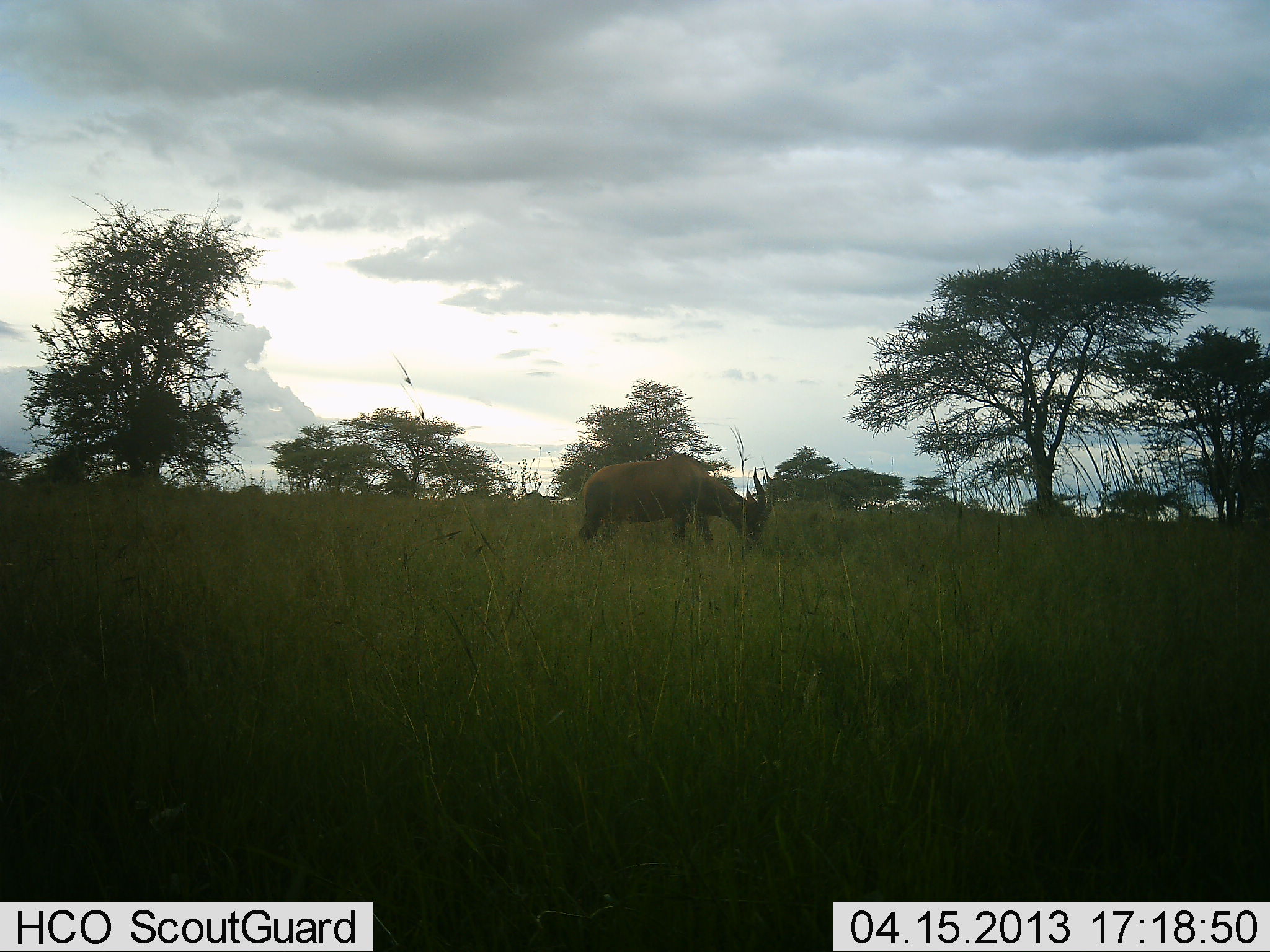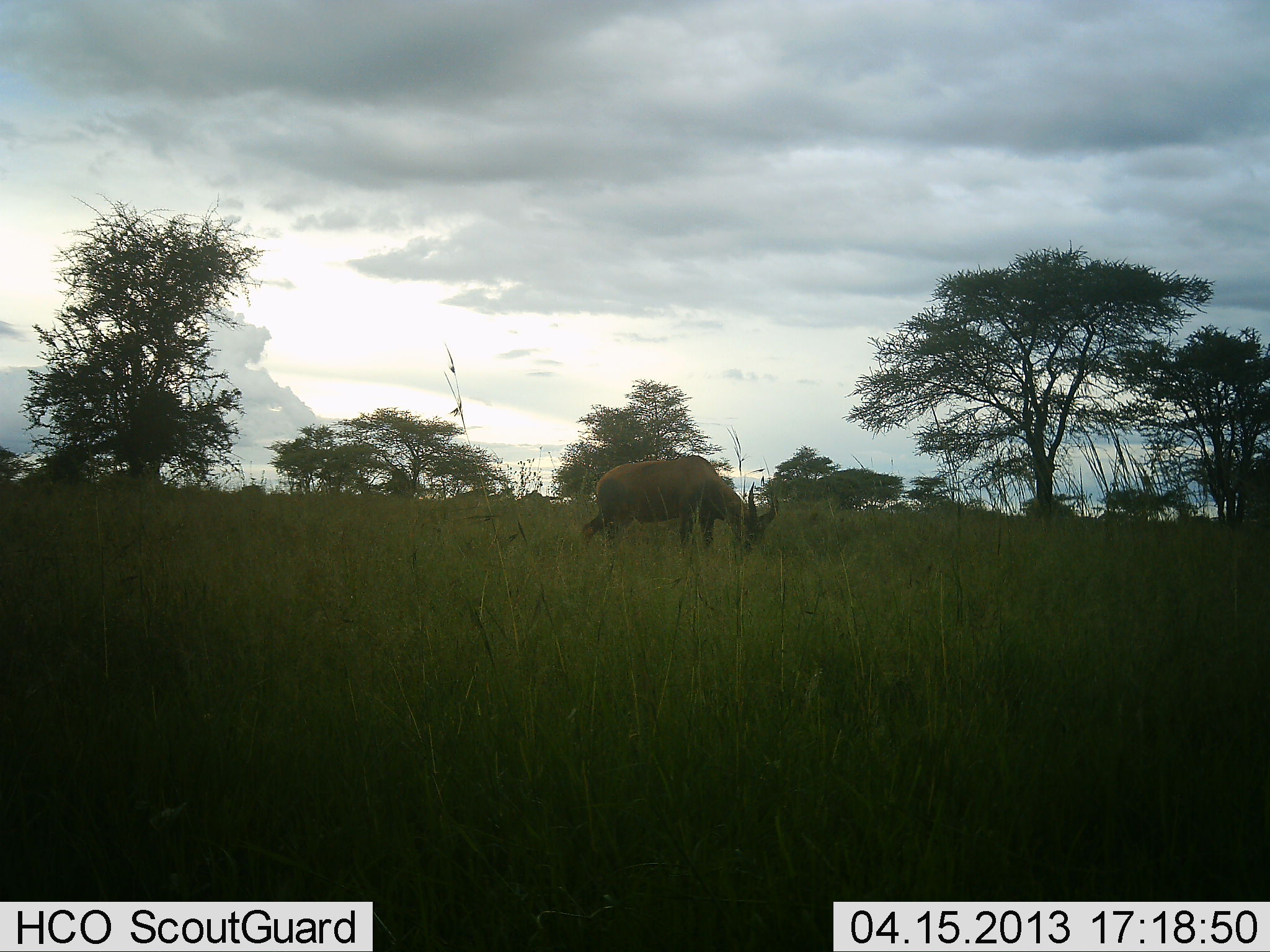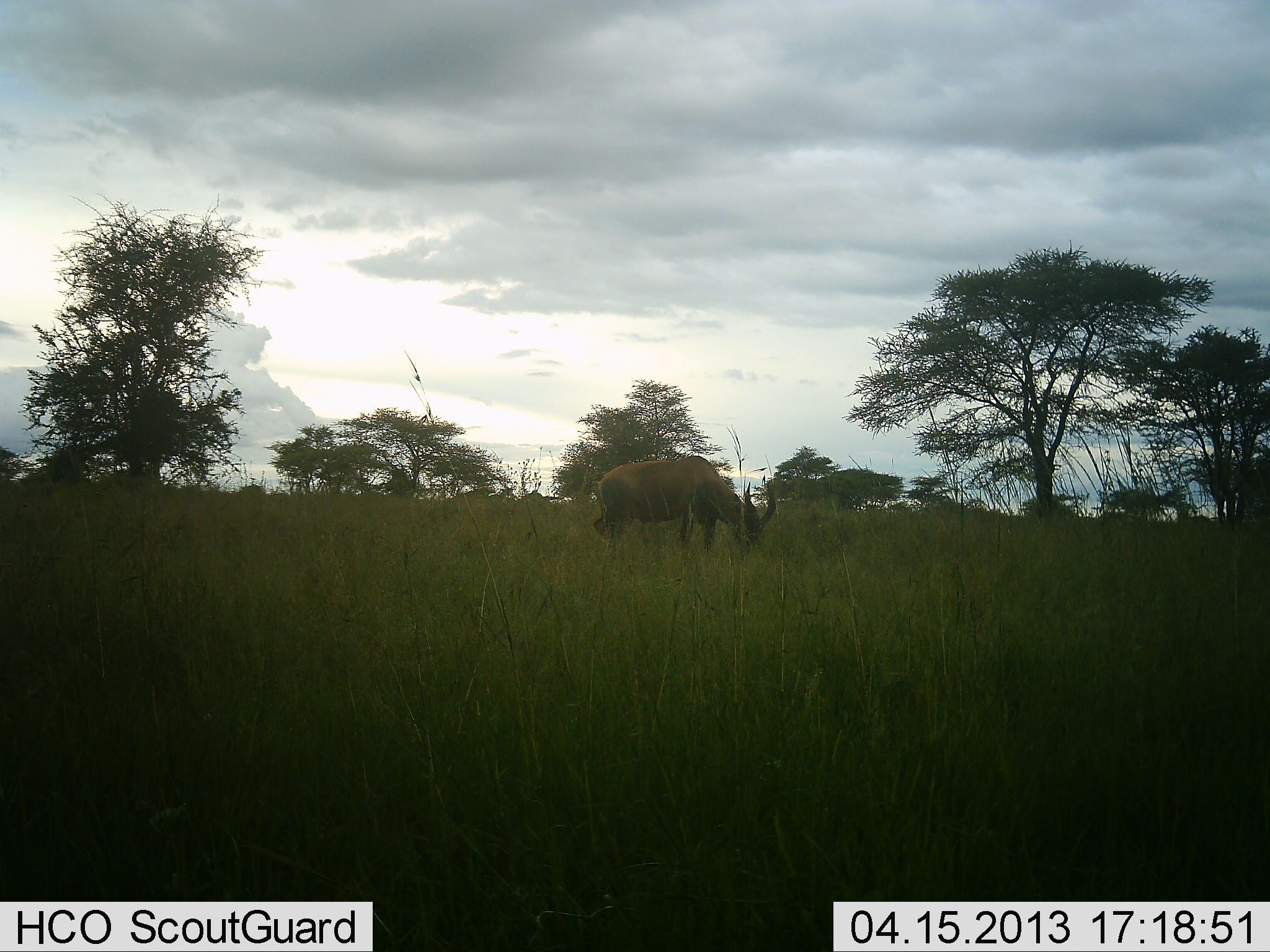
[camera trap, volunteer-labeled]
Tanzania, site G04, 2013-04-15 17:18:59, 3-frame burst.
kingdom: Animalia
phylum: Chordata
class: Mammalia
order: Artiodactyla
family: Bovidae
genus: Damaliscus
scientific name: Damaliscus lunatus jimela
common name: topi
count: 1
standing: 0%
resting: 0%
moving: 0%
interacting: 0%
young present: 0%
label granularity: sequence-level